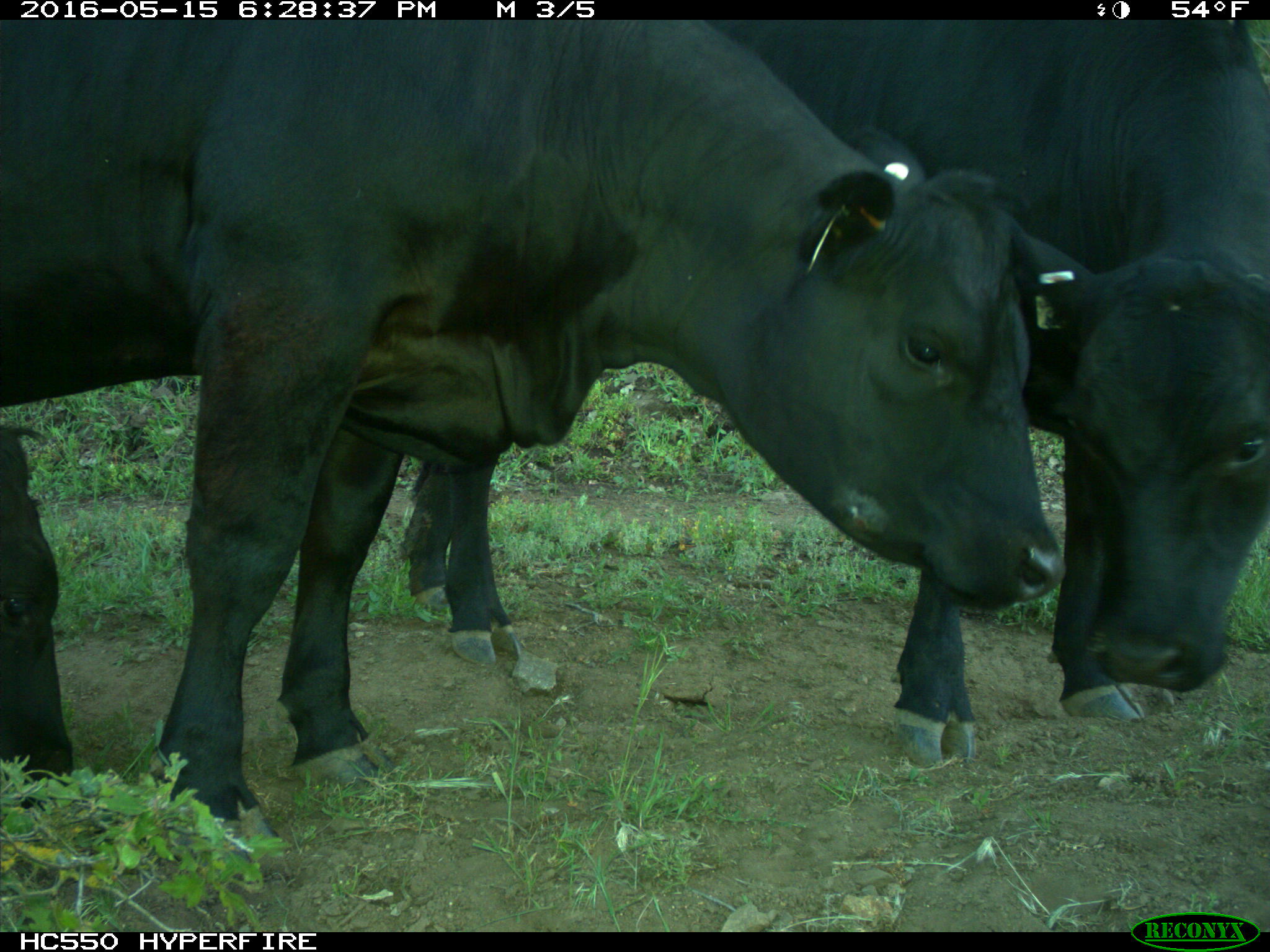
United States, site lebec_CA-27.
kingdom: Animalia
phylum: Chordata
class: Mammalia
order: Artiodactyla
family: Bovidae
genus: Bos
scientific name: Bos taurus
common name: domestic cow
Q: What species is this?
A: Bos taurus (domestic cow).